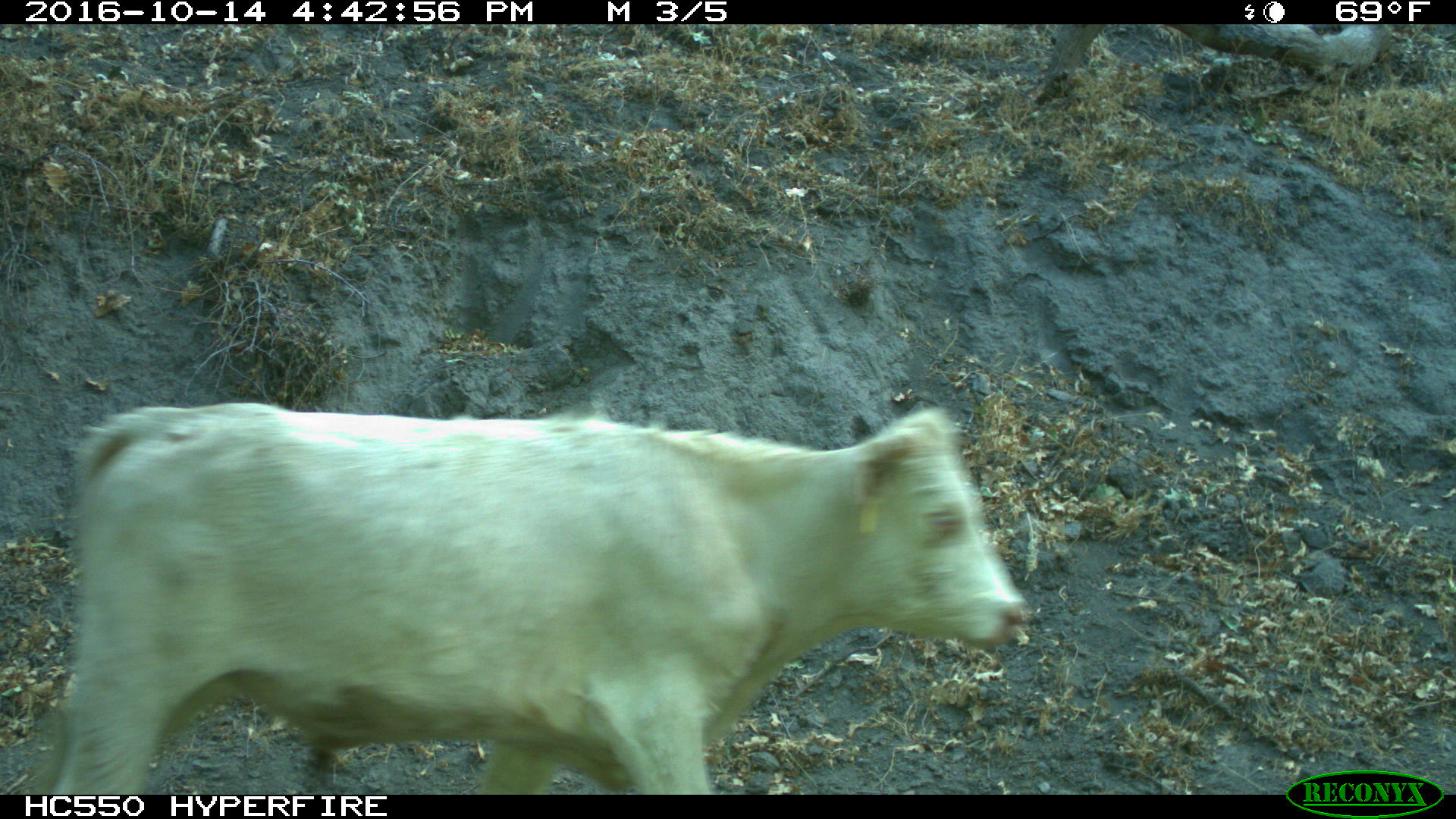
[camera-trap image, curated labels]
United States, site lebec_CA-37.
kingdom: Animalia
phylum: Chordata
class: Mammalia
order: Artiodactyla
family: Bovidae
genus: Bos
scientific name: Bos taurus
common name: domestic cow